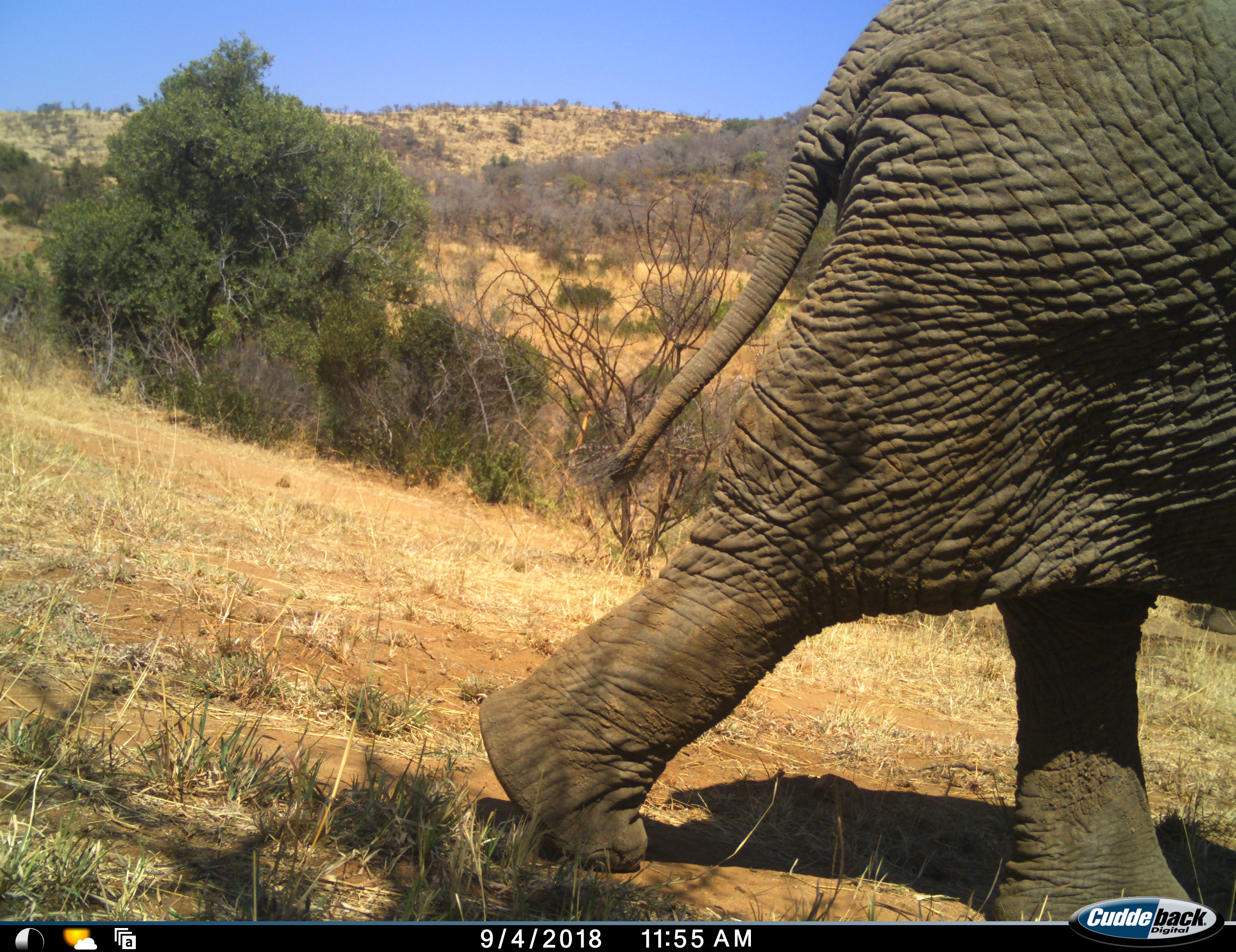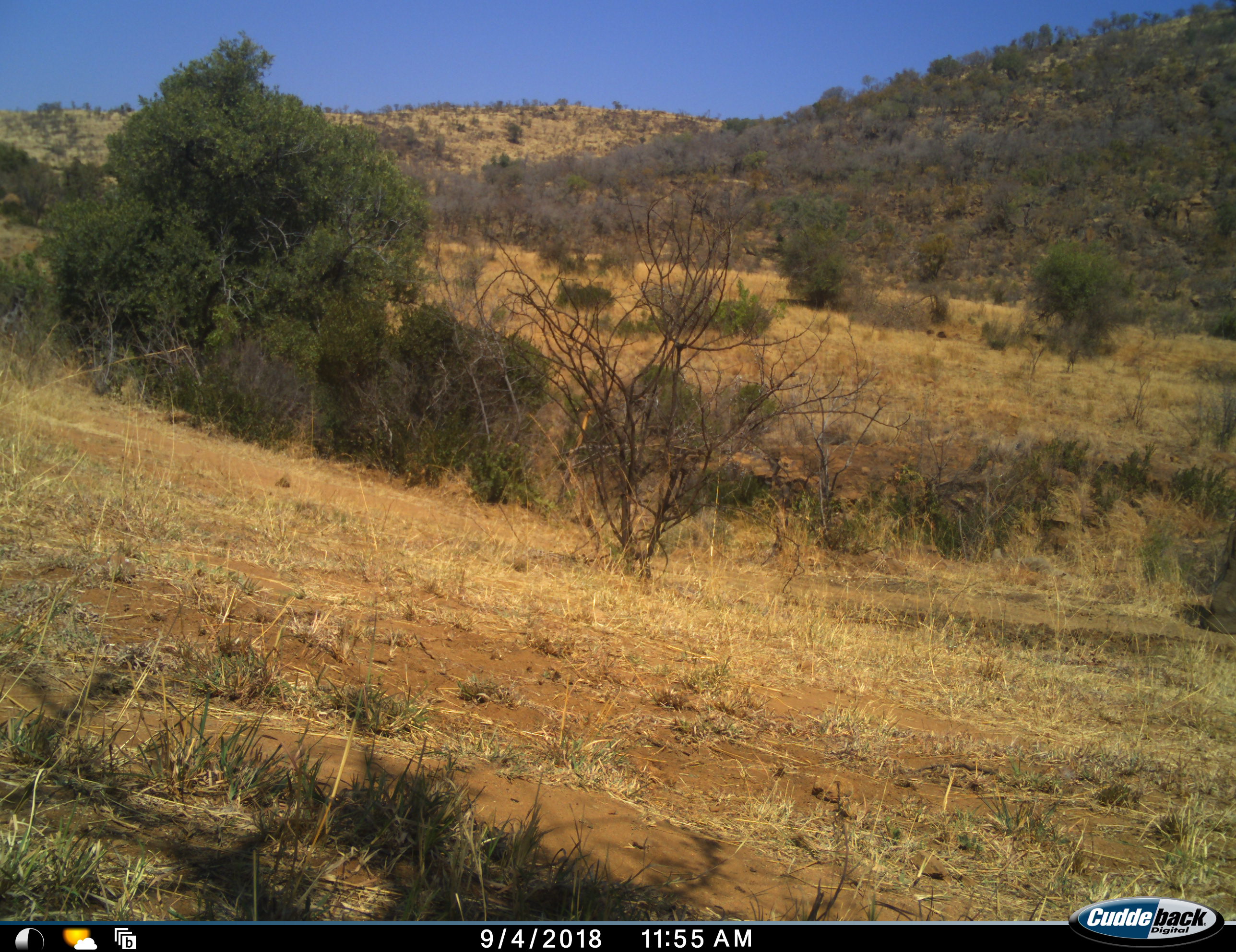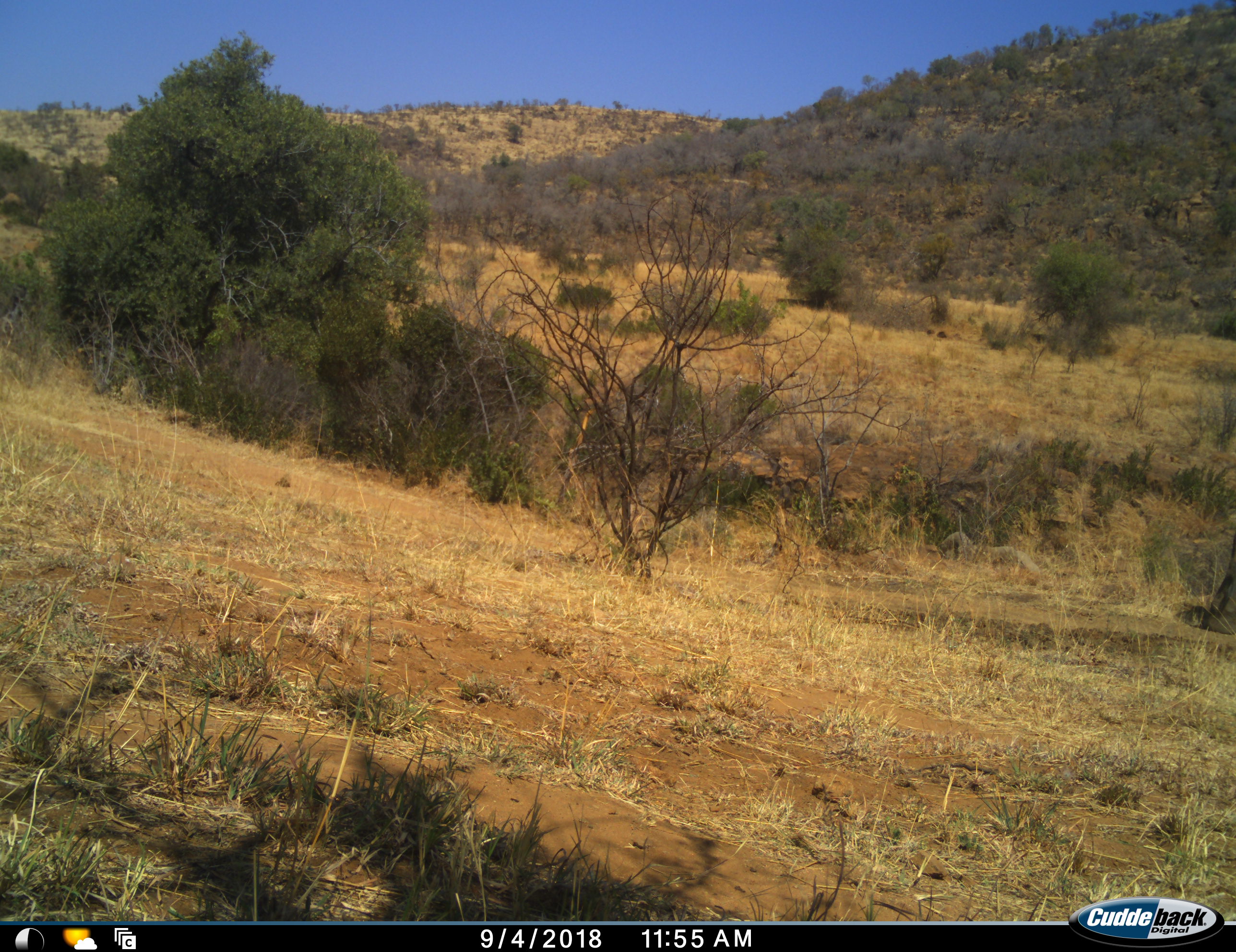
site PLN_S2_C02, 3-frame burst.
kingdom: Animalia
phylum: Chordata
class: Mammalia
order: Proboscidea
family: Elephantidae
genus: Loxodonta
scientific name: Loxodonta africana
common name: african bush elephant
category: elephant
Elephant (african bush elephant) (Loxodonta africana), count 1. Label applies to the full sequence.